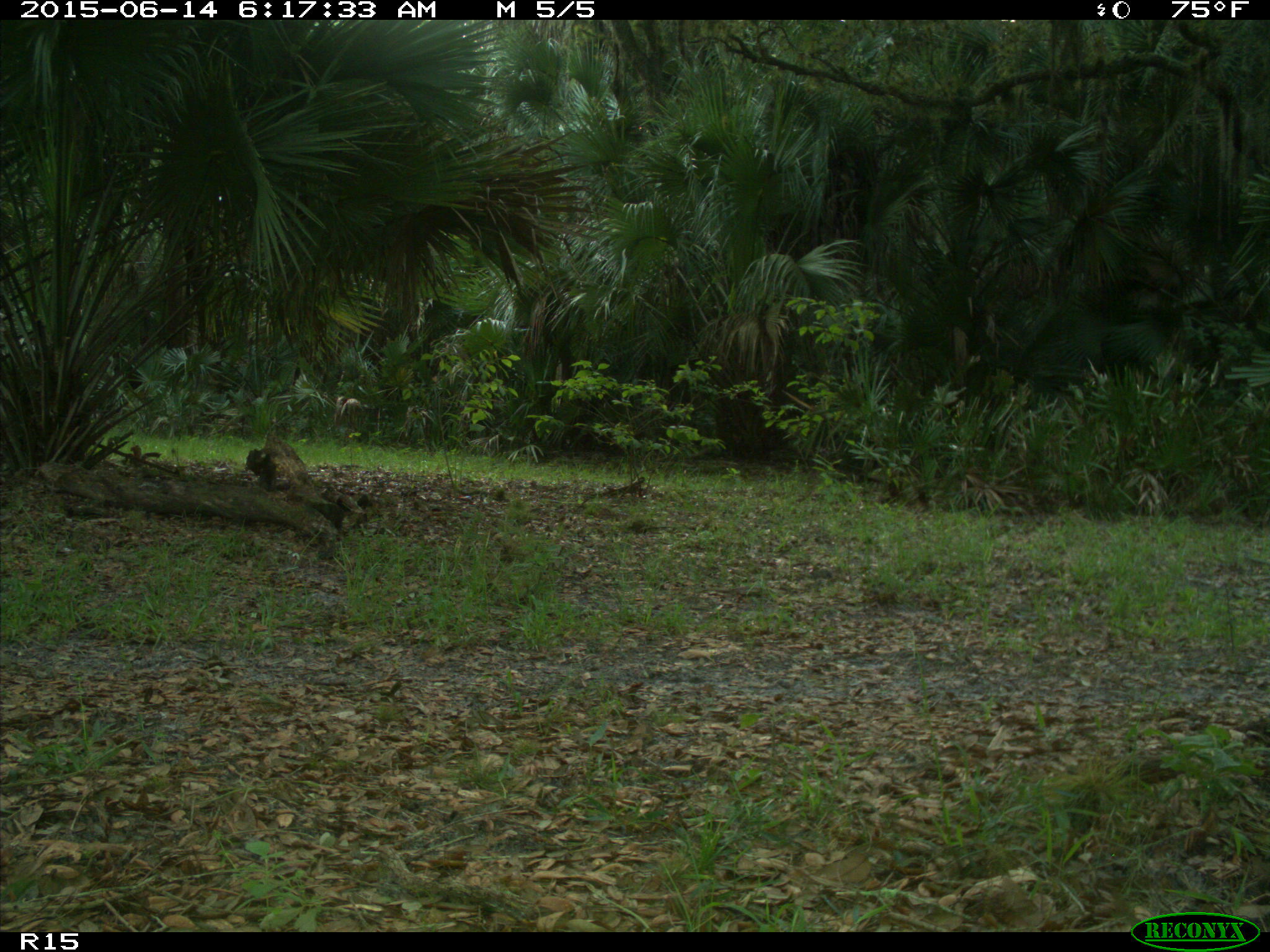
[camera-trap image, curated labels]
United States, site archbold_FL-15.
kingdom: Animalia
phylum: Chordata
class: Mammalia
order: Artiodactyla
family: Bovidae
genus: Bos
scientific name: Bos taurus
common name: domestic cow